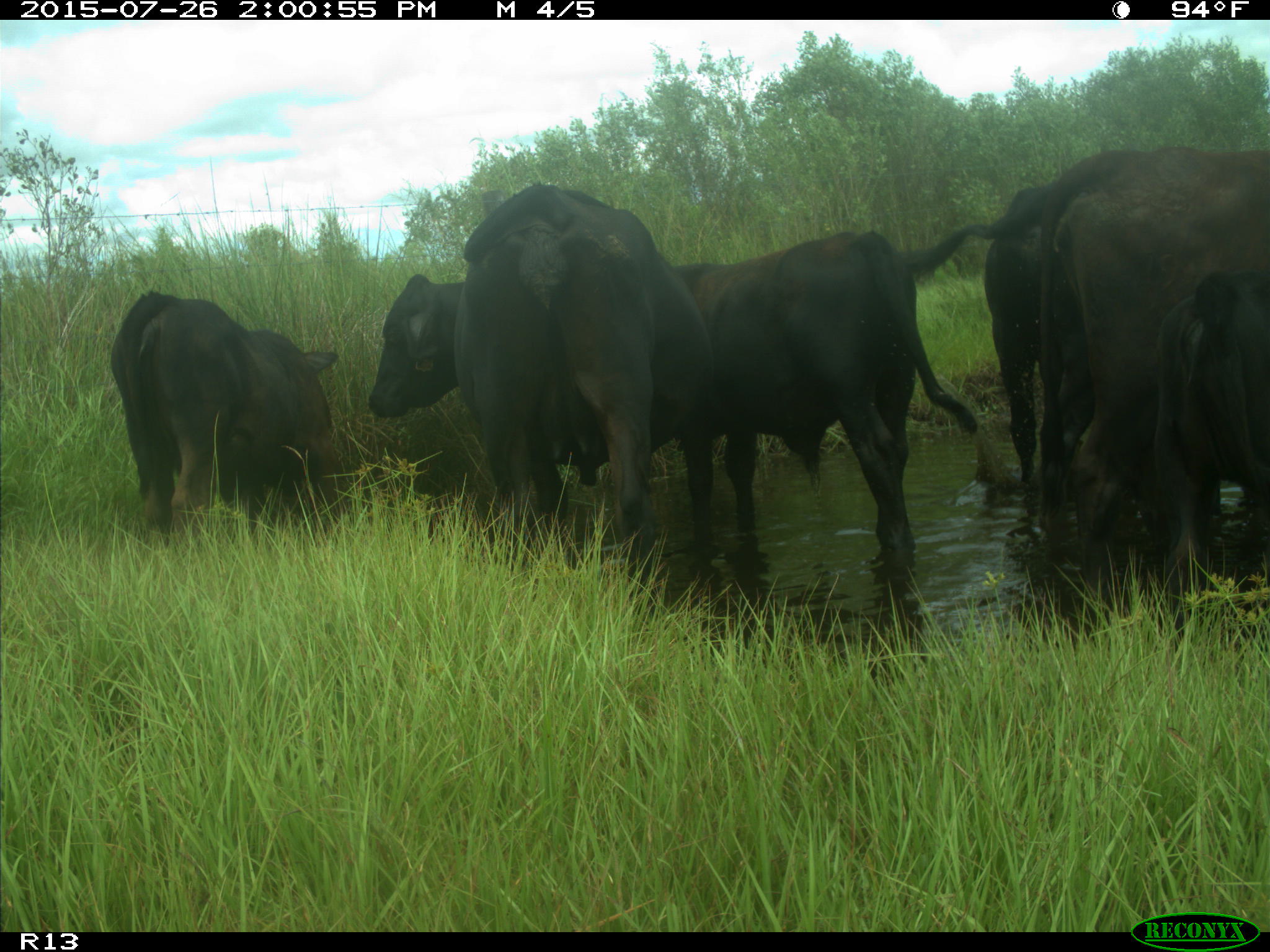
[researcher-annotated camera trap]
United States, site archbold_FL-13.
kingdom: Animalia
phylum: Chordata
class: Mammalia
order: Artiodactyla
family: Bovidae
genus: Bos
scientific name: Bos taurus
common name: domestic cow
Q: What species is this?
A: Bos taurus (domestic cow).